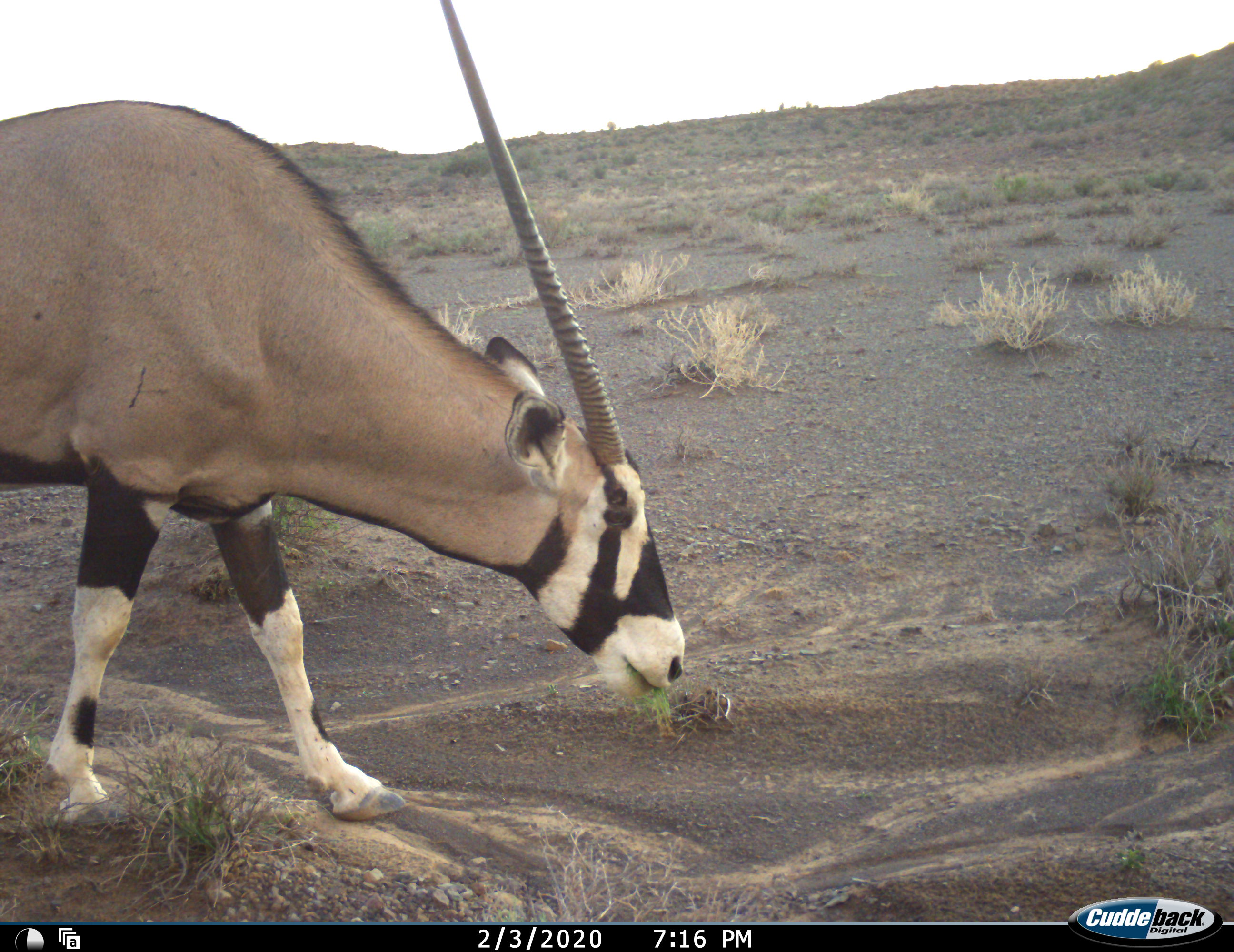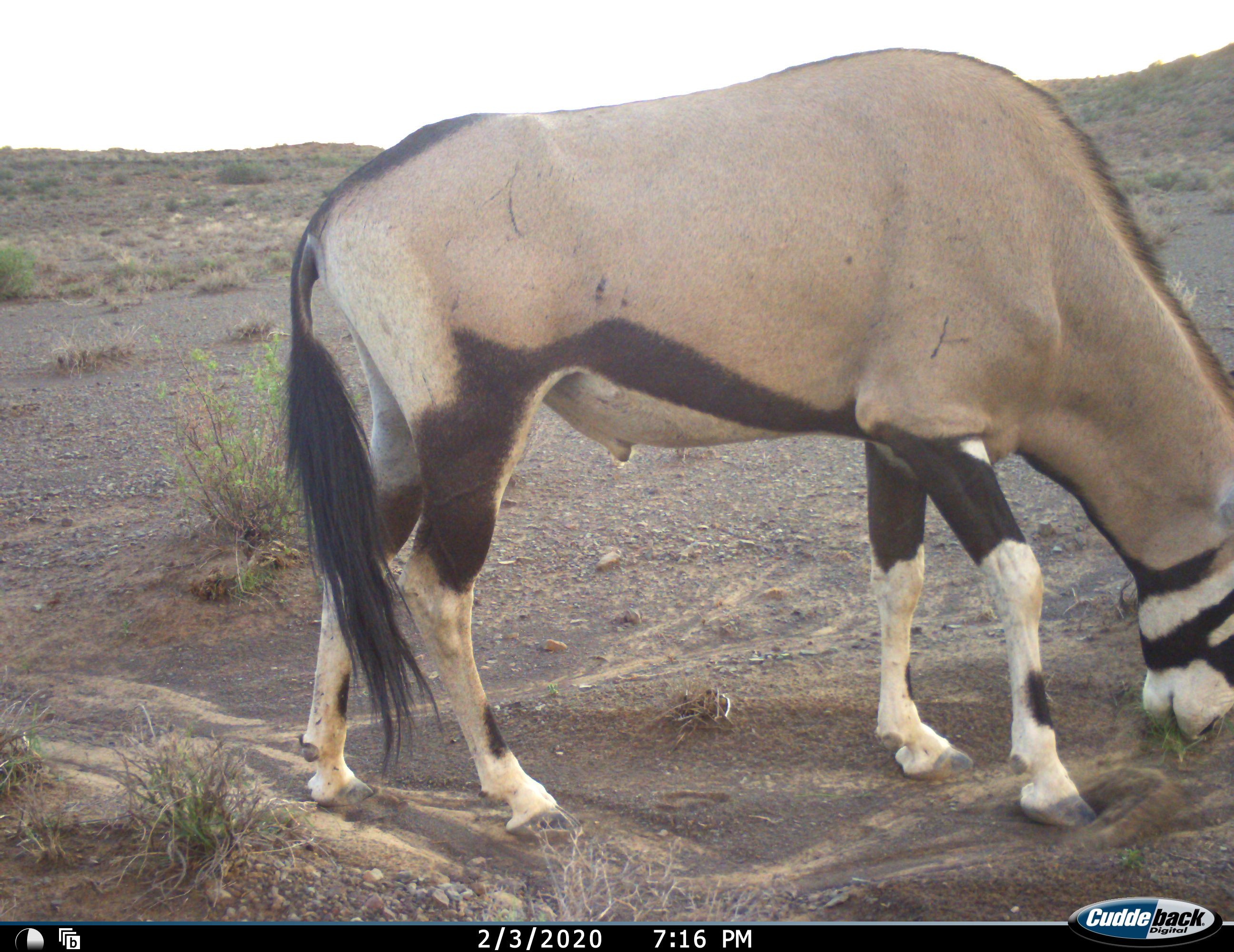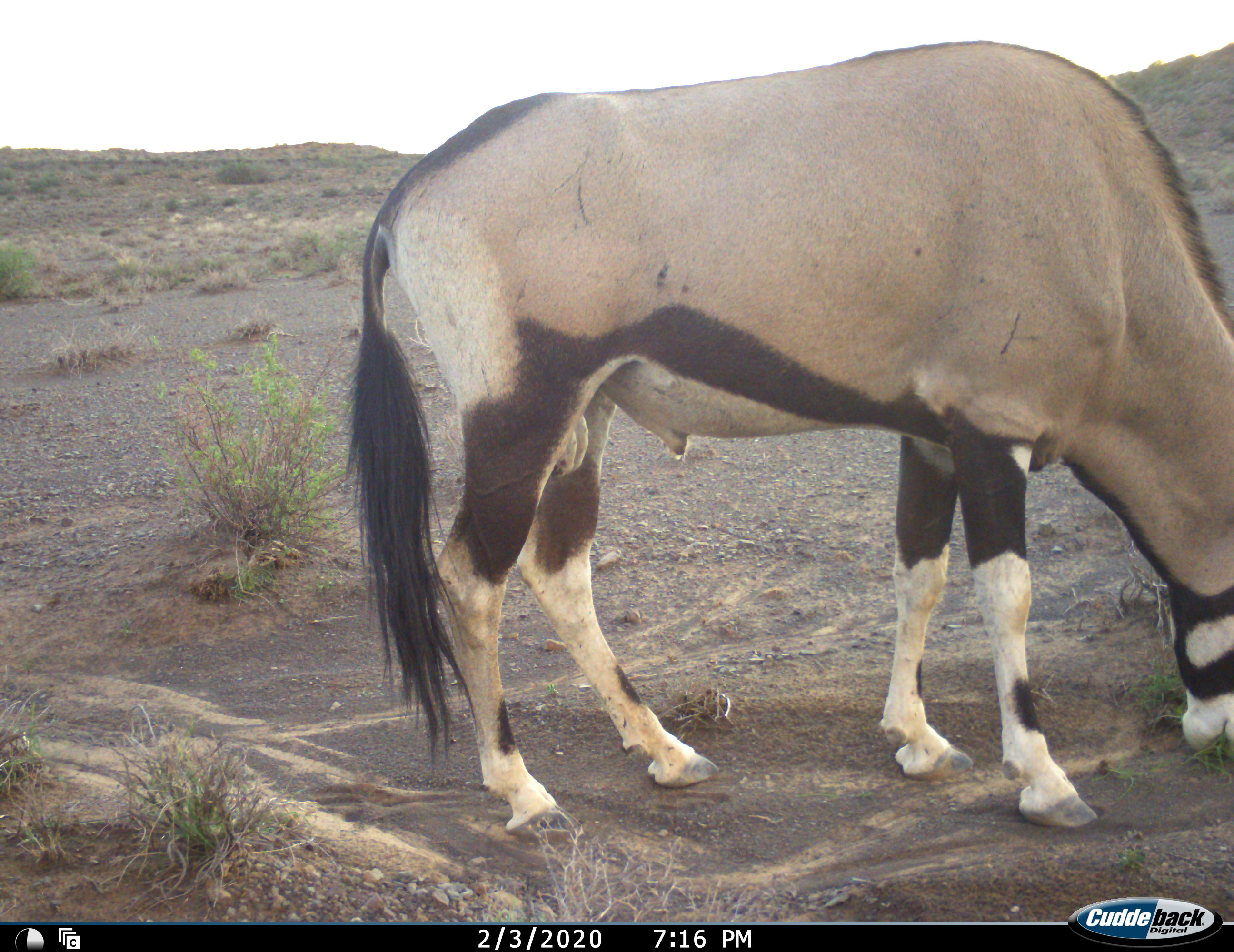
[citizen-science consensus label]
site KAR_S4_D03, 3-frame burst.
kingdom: Animalia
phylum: Chordata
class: Mammalia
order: Artiodactyla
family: Bovidae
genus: Oryx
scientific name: Oryx gazella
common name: gemsbok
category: oryx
Oryx (gemsbok) (Oryx gazella), count 1. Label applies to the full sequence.